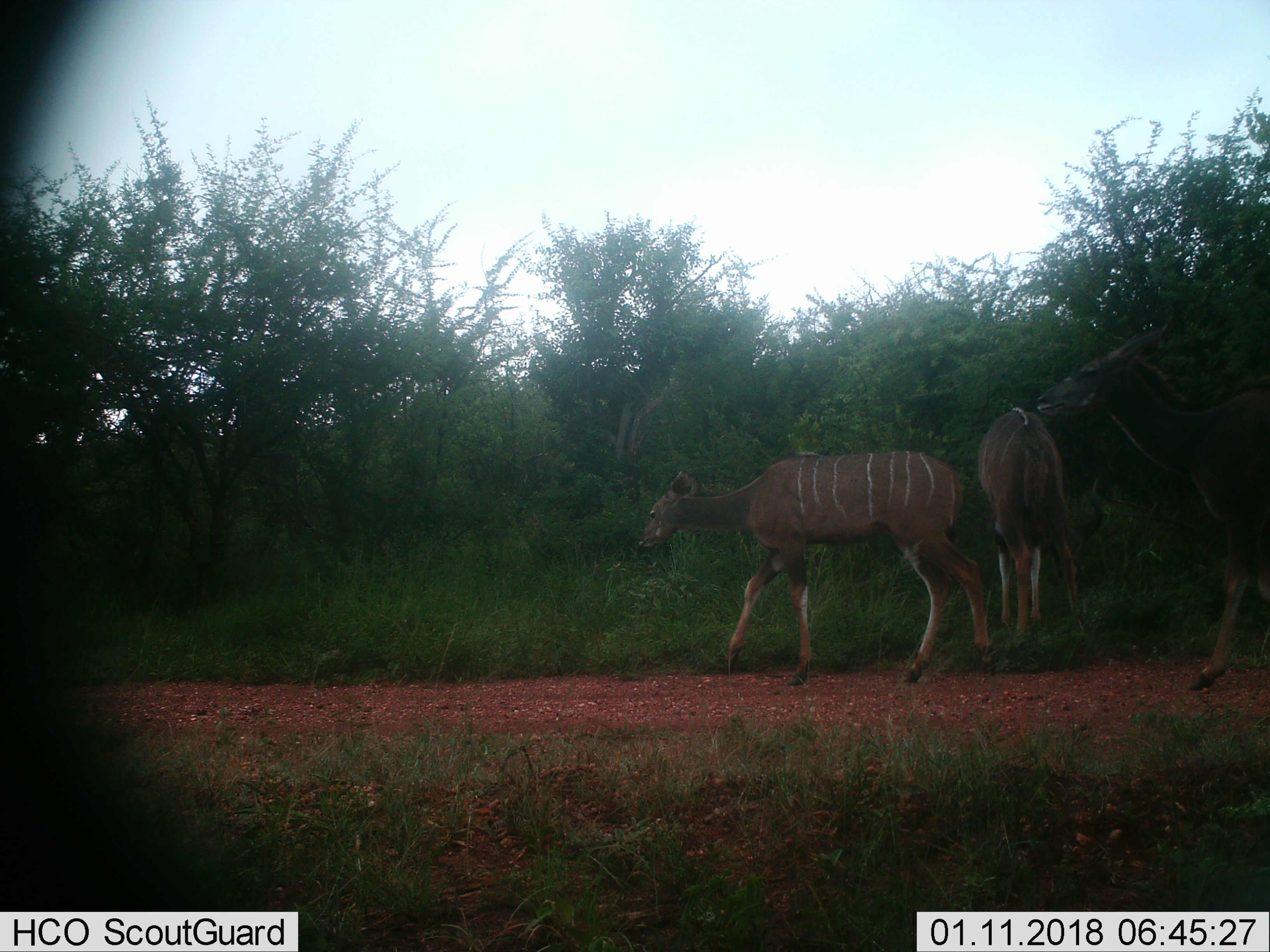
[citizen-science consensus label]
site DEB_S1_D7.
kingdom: Animalia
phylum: Chordata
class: Mammalia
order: Artiodactyla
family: Bovidae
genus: Tragelaphus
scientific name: Tragelaphus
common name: kudu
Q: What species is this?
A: Kudu (Tragelaphus).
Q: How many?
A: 3.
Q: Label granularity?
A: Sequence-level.